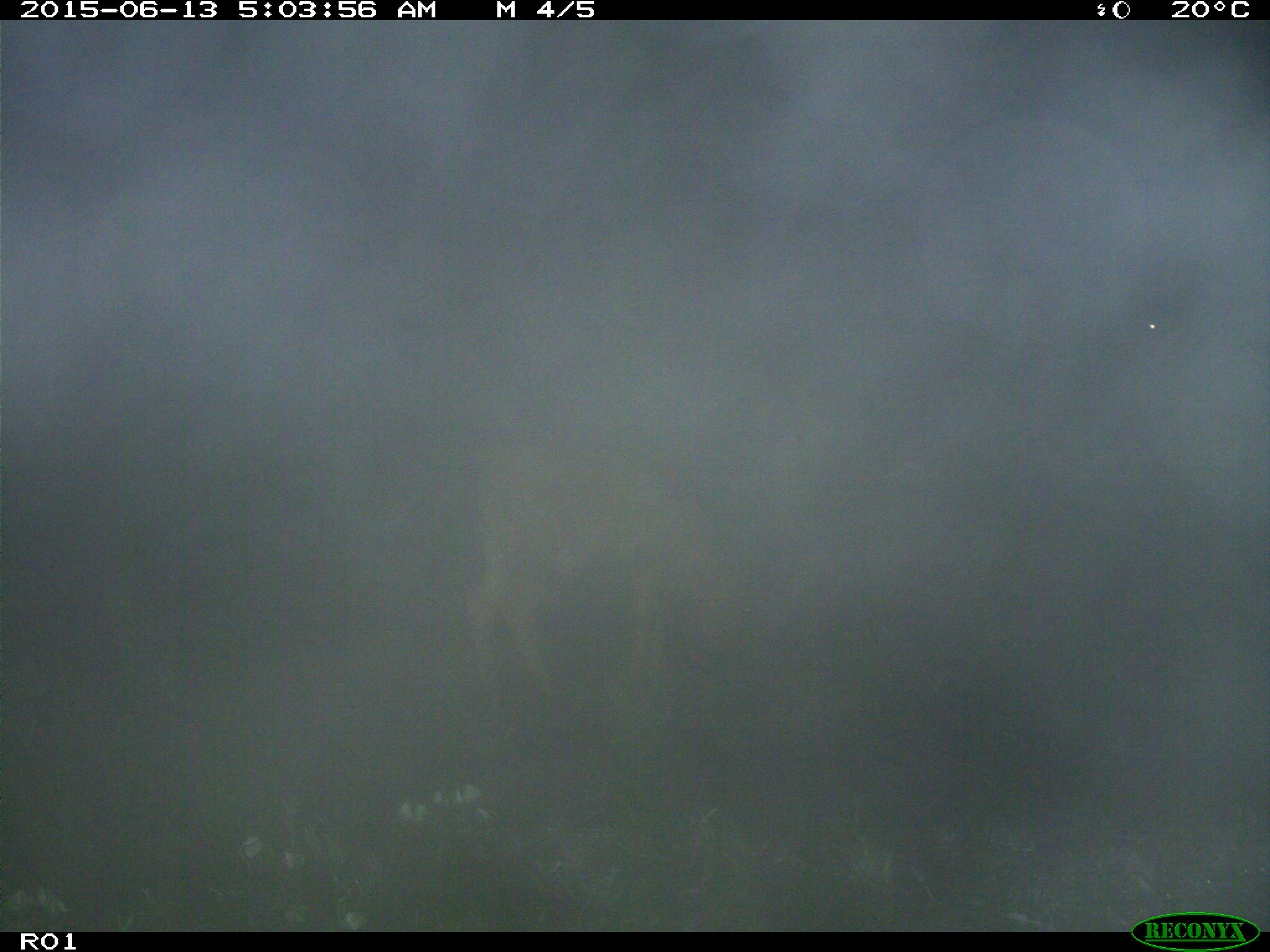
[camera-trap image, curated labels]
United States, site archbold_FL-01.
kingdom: Animalia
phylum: Chordata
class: Mammalia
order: Artiodactyla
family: Bovidae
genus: Bos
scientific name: Bos taurus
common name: domestic cow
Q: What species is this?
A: Bos taurus (domestic cow).